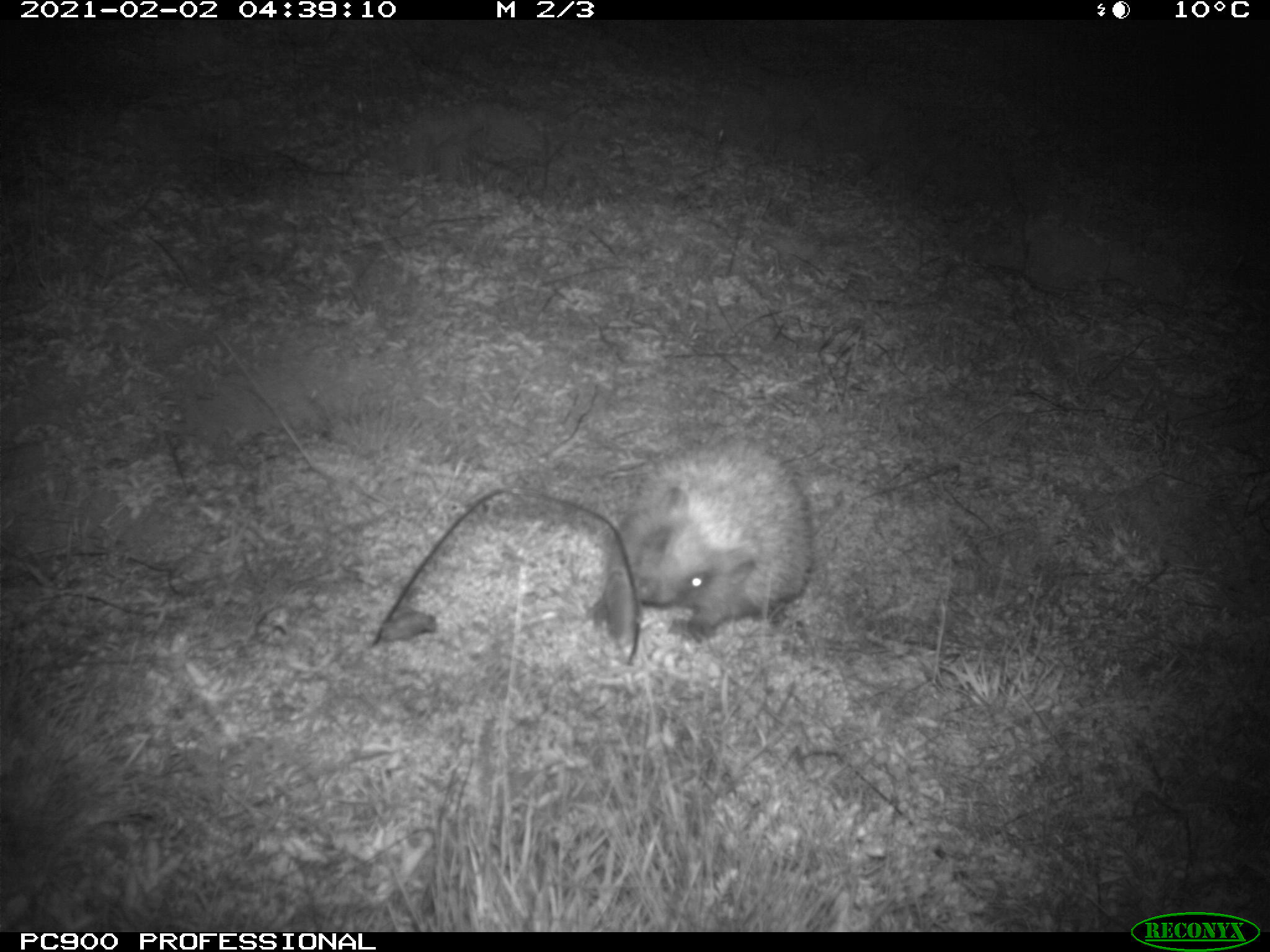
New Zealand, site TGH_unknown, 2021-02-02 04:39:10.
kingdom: Animalia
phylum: Chordata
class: Mammalia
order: Eulipotyphla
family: Erinaceidae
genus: Erinaceus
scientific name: Erinaceus europaeus europaeus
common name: european hedgehog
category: hedgehog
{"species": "hedgehog (european hedgehog) (Erinaceus europaeus europaeus)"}